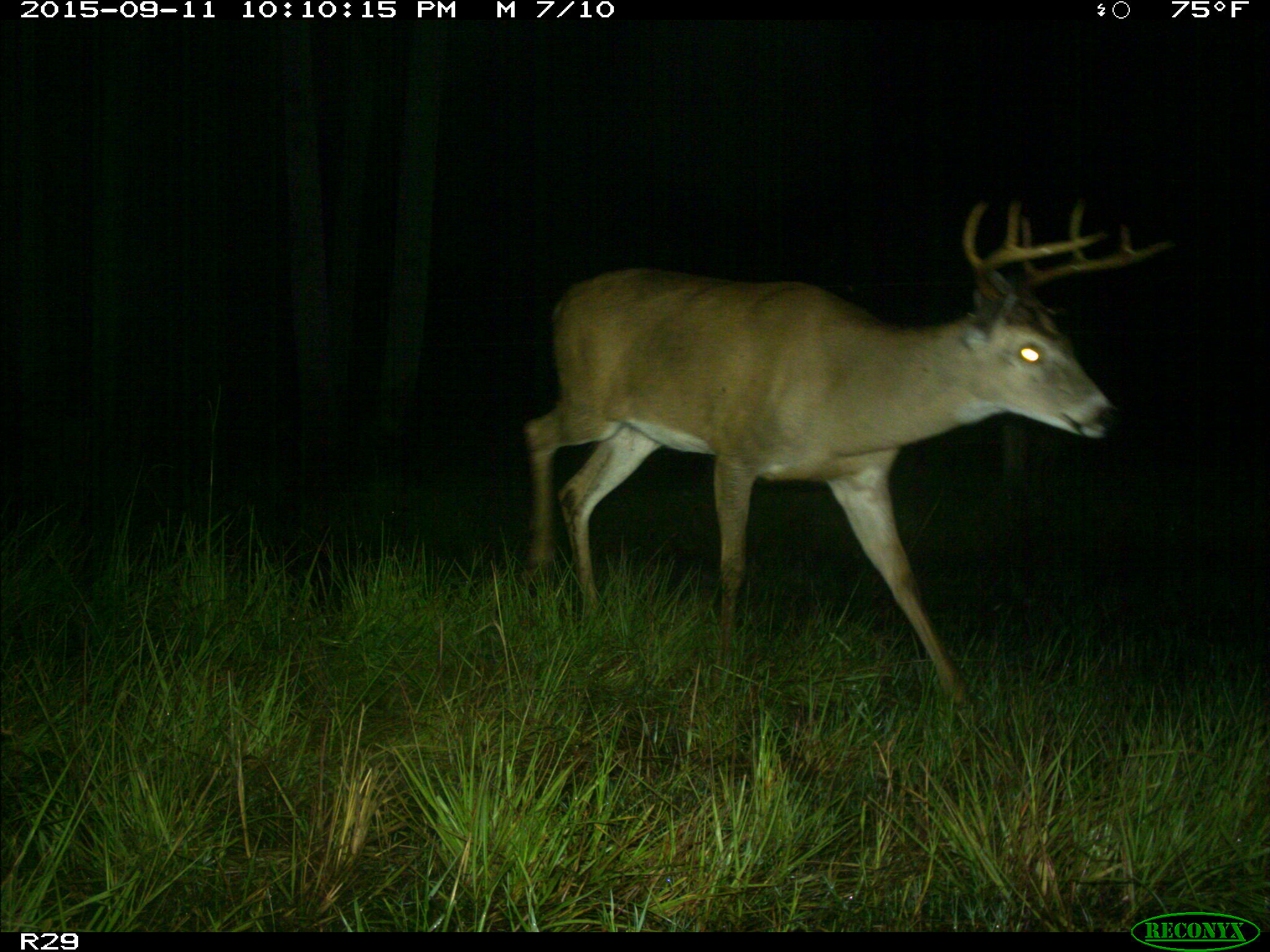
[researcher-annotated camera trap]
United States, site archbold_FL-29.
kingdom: Animalia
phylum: Chordata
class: Mammalia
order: Artiodactyla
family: Cervidae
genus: Odocoileus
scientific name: Odocoileus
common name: deer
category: unidentified deer